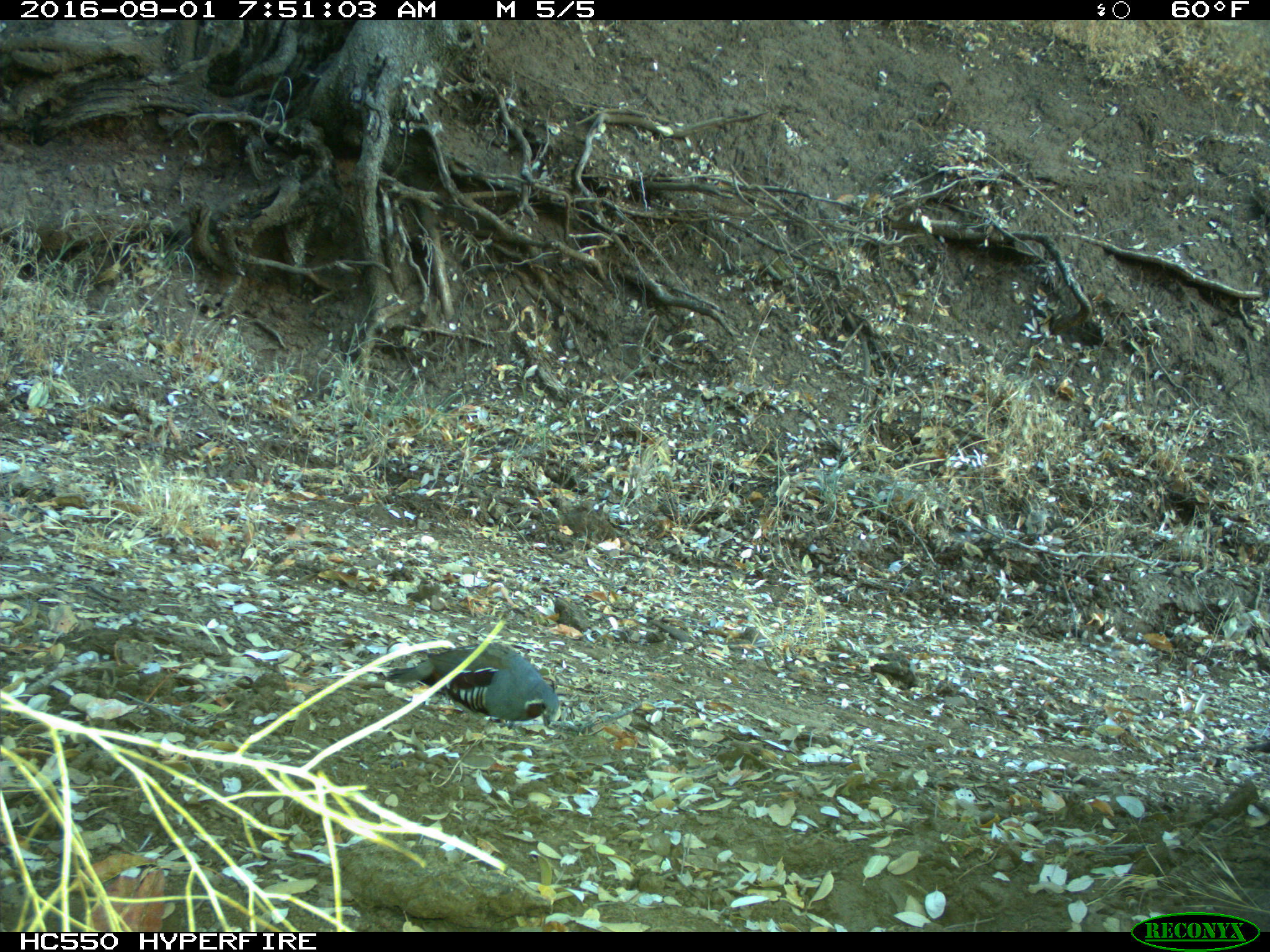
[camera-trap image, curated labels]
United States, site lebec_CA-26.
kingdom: Animalia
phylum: Chordata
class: Aves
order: Galliformes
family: Odontophoridae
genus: Callipepla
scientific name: Callipepla californica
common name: california quail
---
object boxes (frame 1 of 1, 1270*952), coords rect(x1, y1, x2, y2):
animal: rect(384, 641, 561, 728)